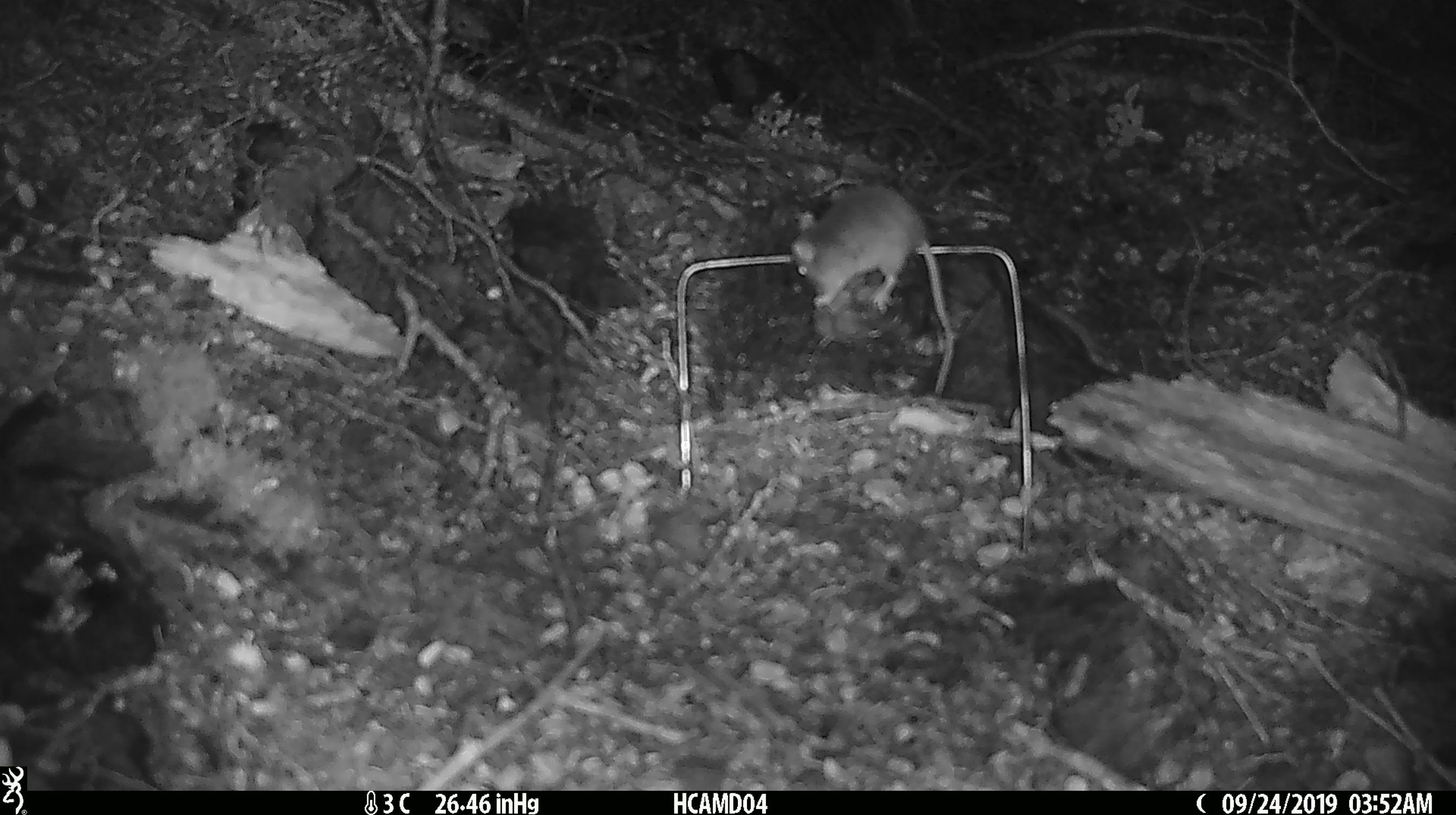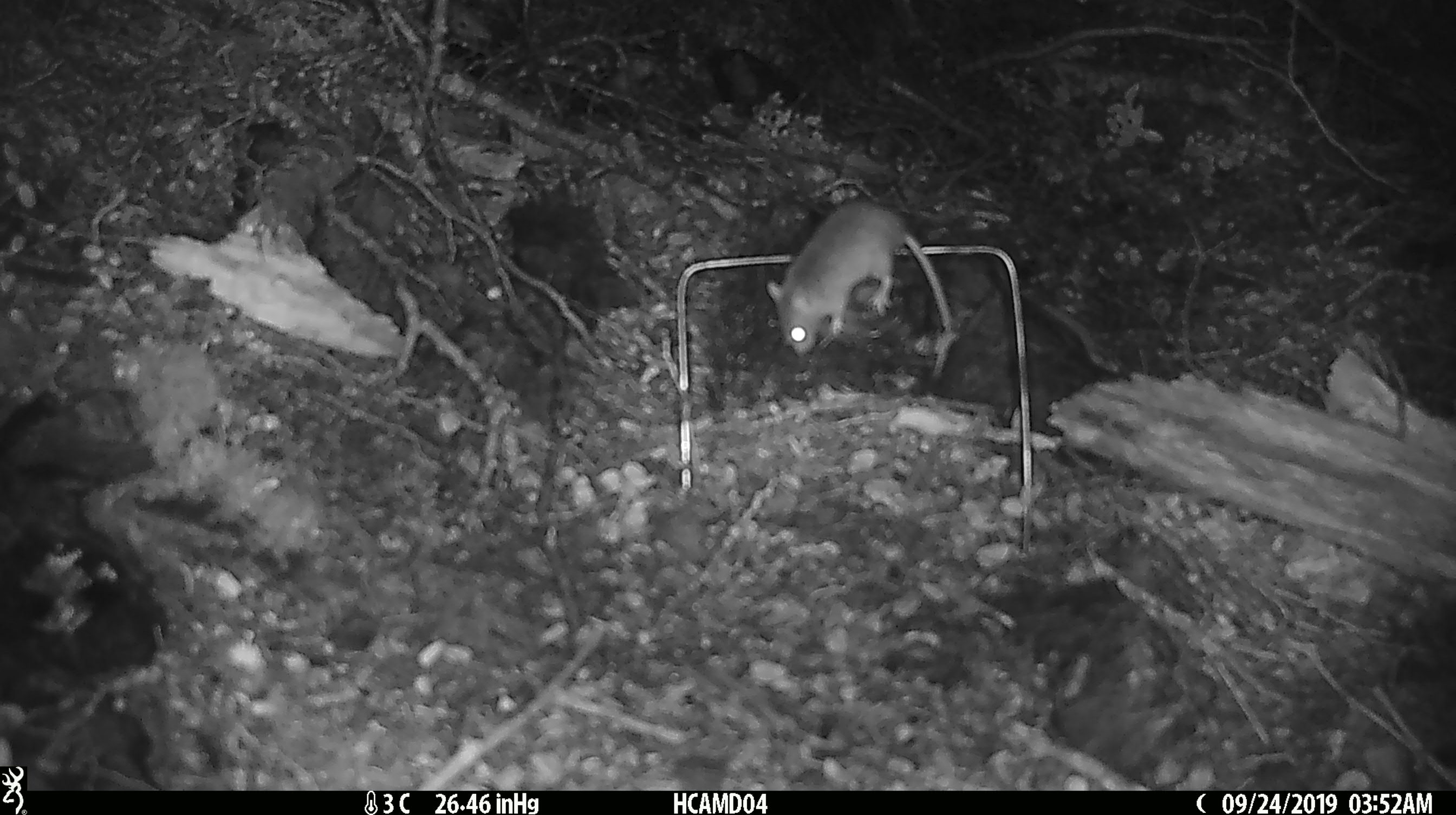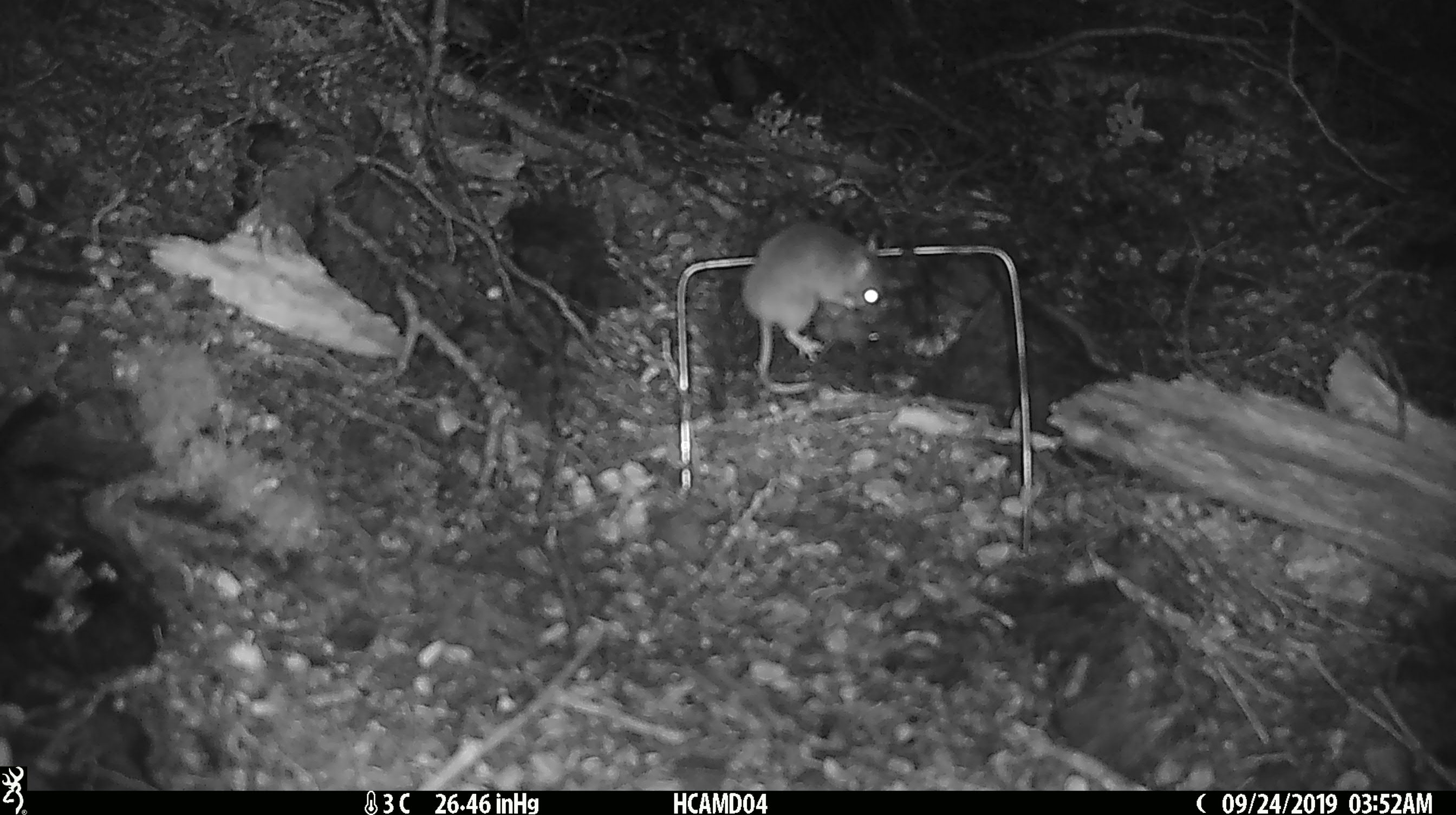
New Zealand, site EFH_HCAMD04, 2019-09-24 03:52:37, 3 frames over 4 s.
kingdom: Animalia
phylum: Chordata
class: Mammalia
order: Rodentia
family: Muridae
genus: Mus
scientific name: Mus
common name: mouse